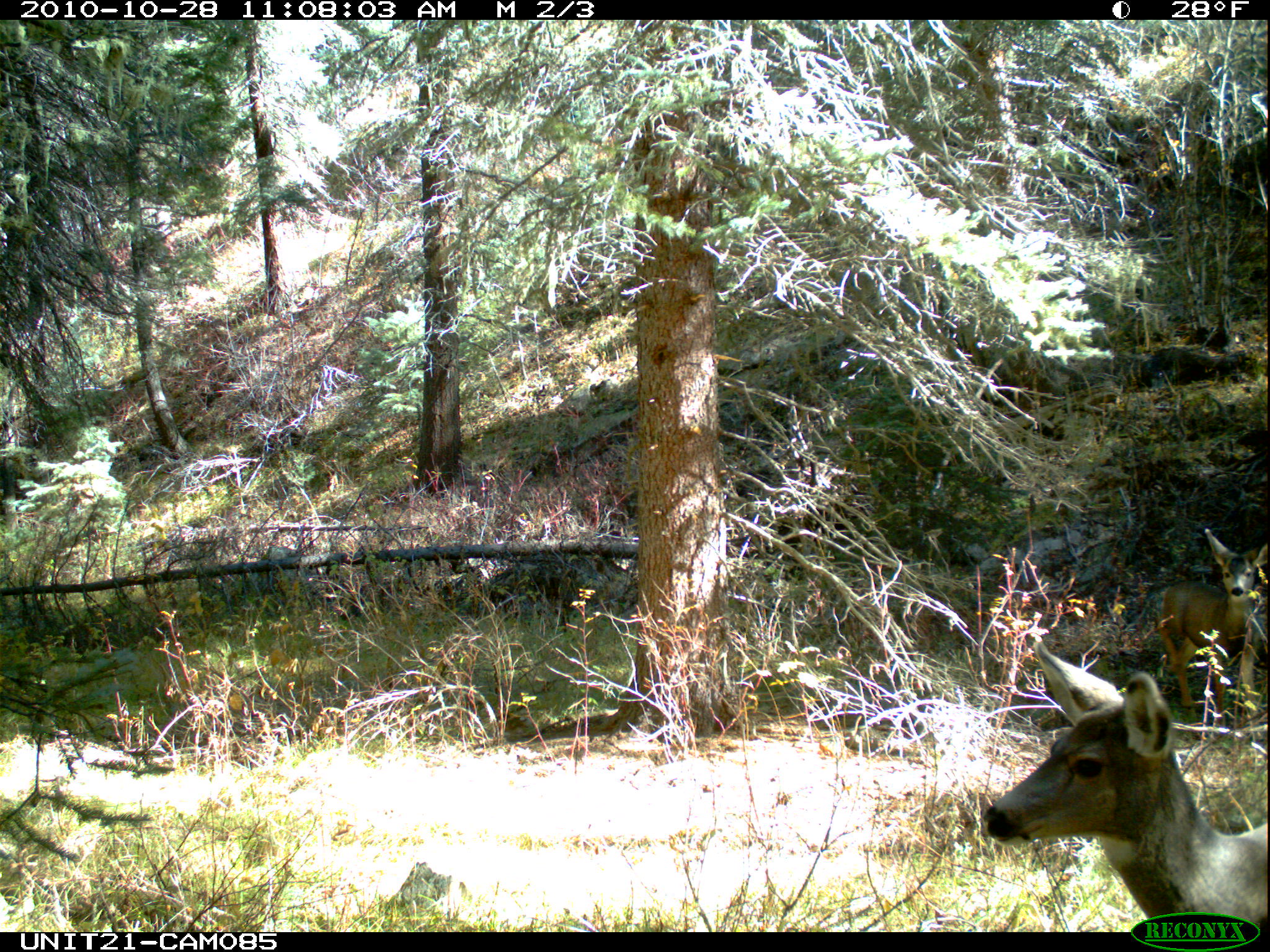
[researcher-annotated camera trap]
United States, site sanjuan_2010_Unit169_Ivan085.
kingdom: Animalia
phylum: Chordata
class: Mammalia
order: Artiodactyla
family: Cervidae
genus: Odocoileus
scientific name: Odocoileus hemionus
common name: mule deer